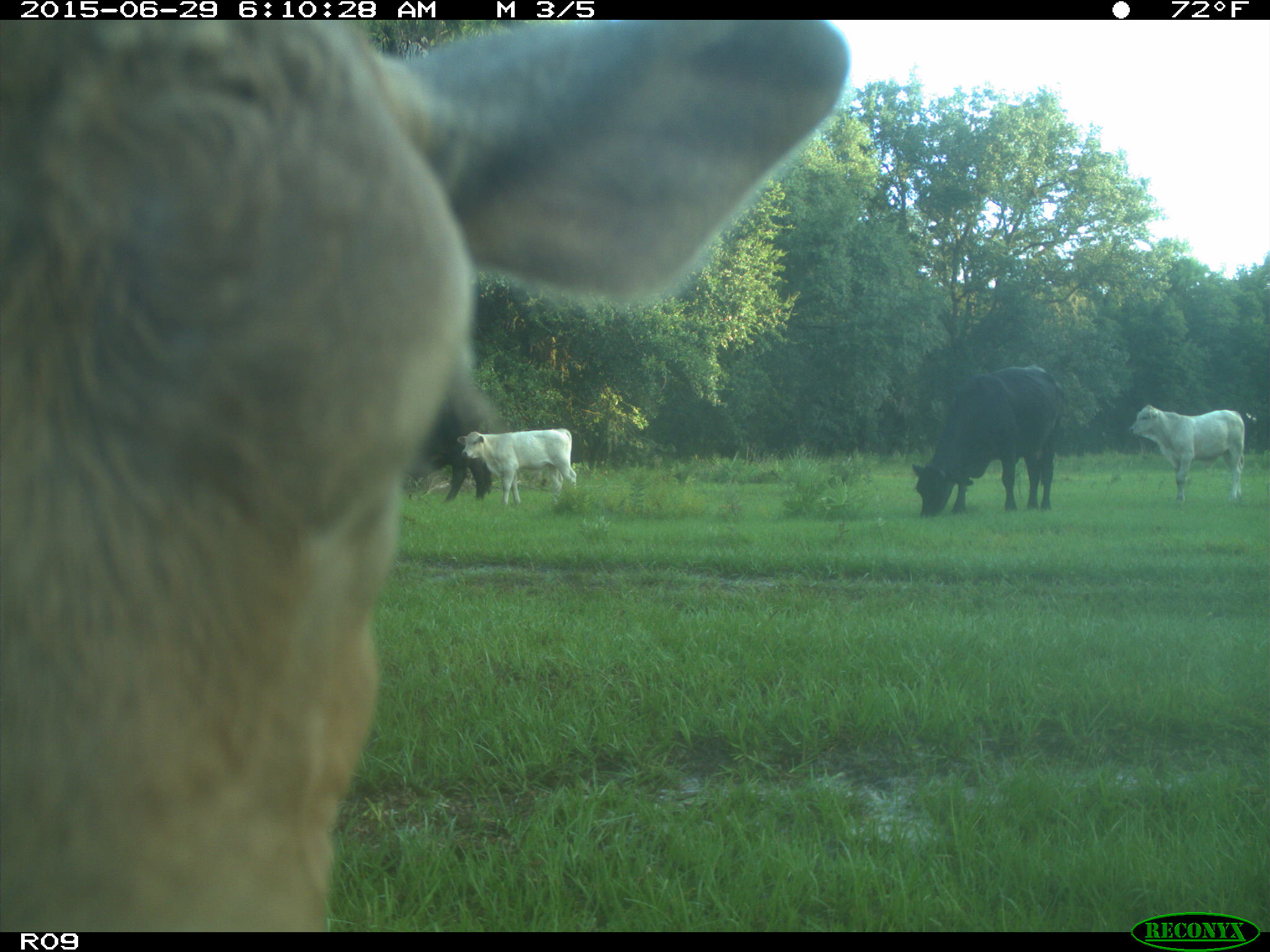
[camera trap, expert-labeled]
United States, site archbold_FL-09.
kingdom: Animalia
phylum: Chordata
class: Mammalia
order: Artiodactyla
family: Bovidae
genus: Bos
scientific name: Bos taurus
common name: domestic cow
Bos taurus (domestic cow).